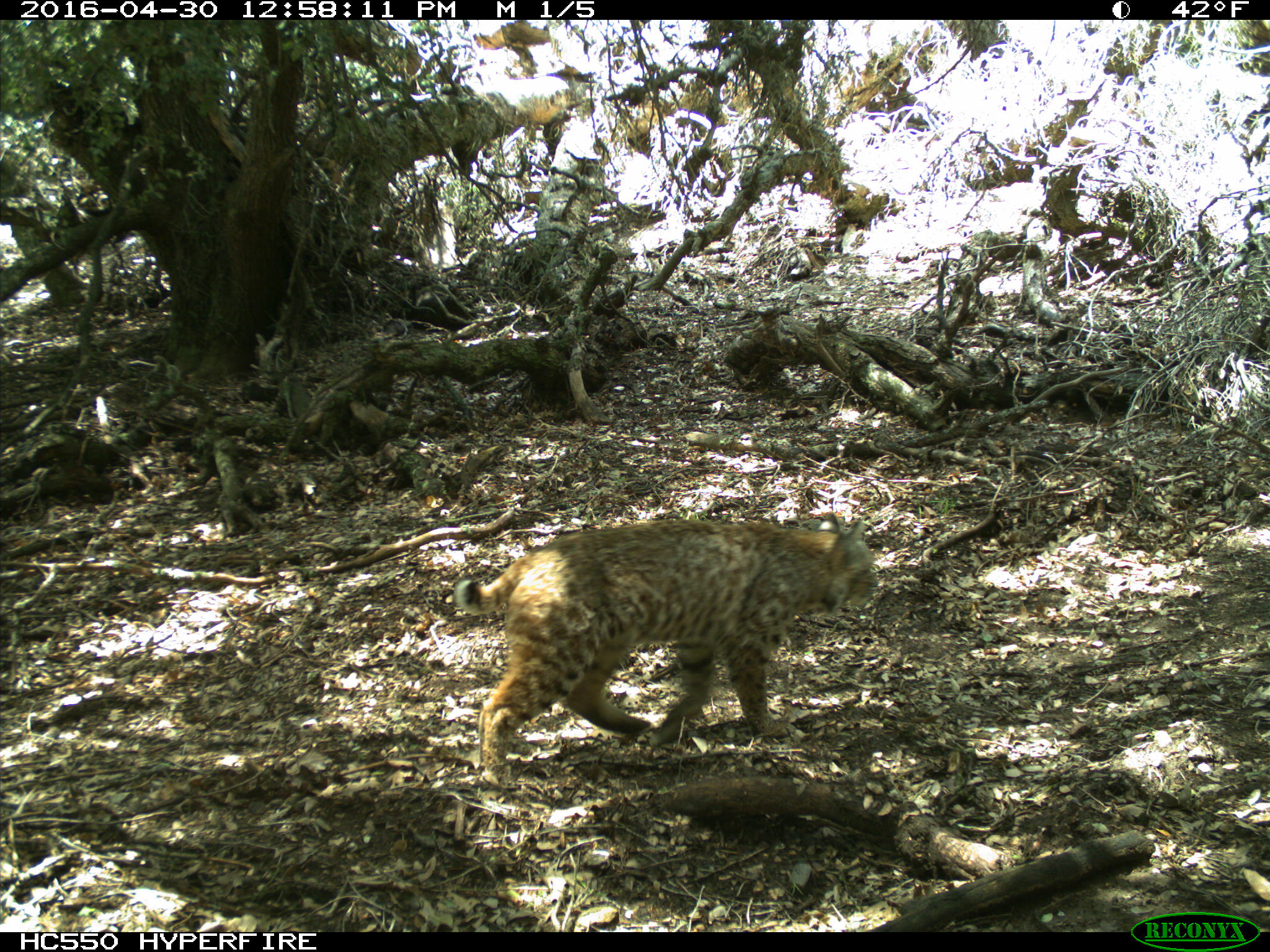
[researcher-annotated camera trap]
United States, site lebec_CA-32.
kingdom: Animalia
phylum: Chordata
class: Mammalia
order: Carnivora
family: Felidae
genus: Lynx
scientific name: Lynx rufus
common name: bobcat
Lynx rufus (bobcat).